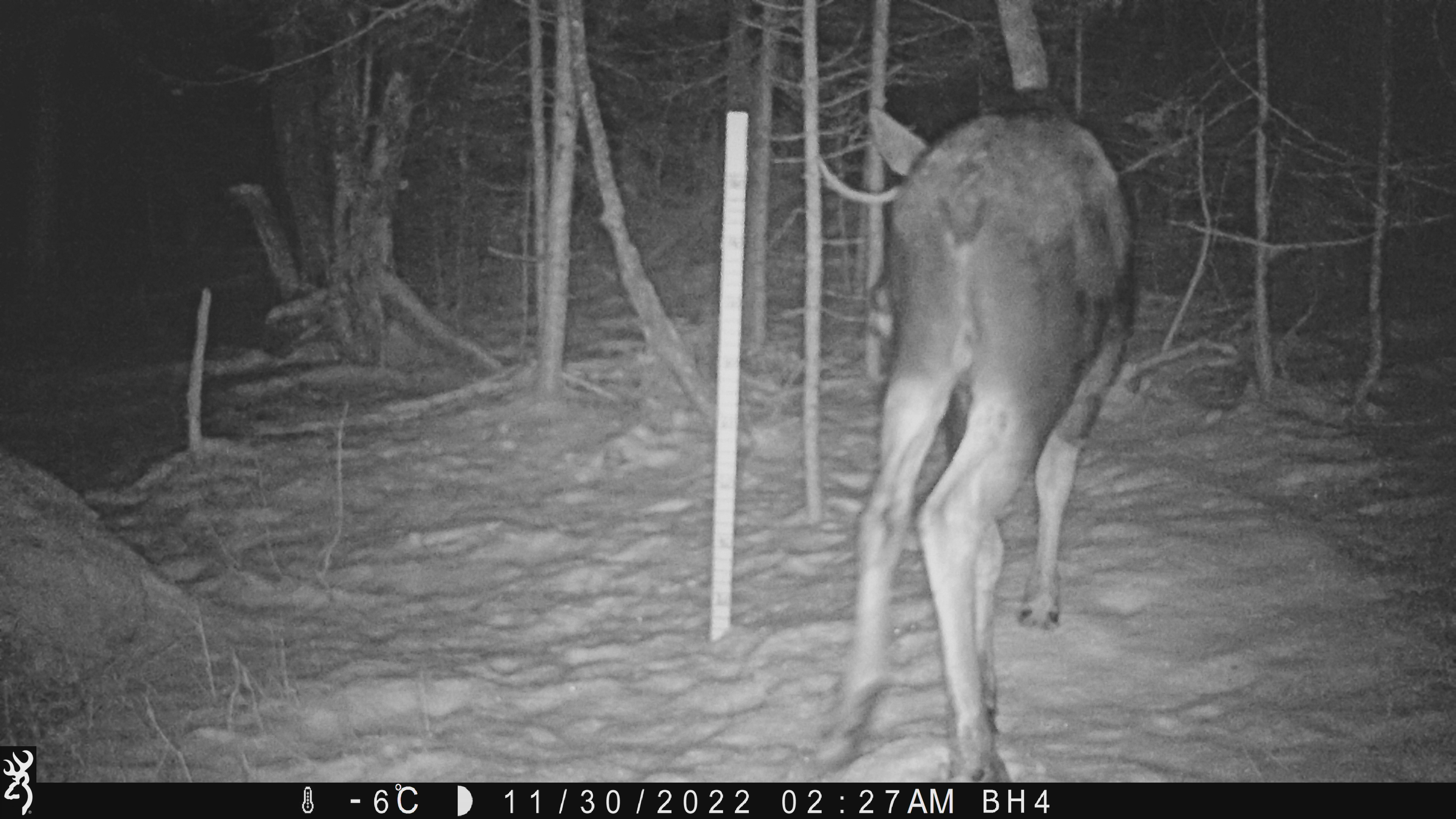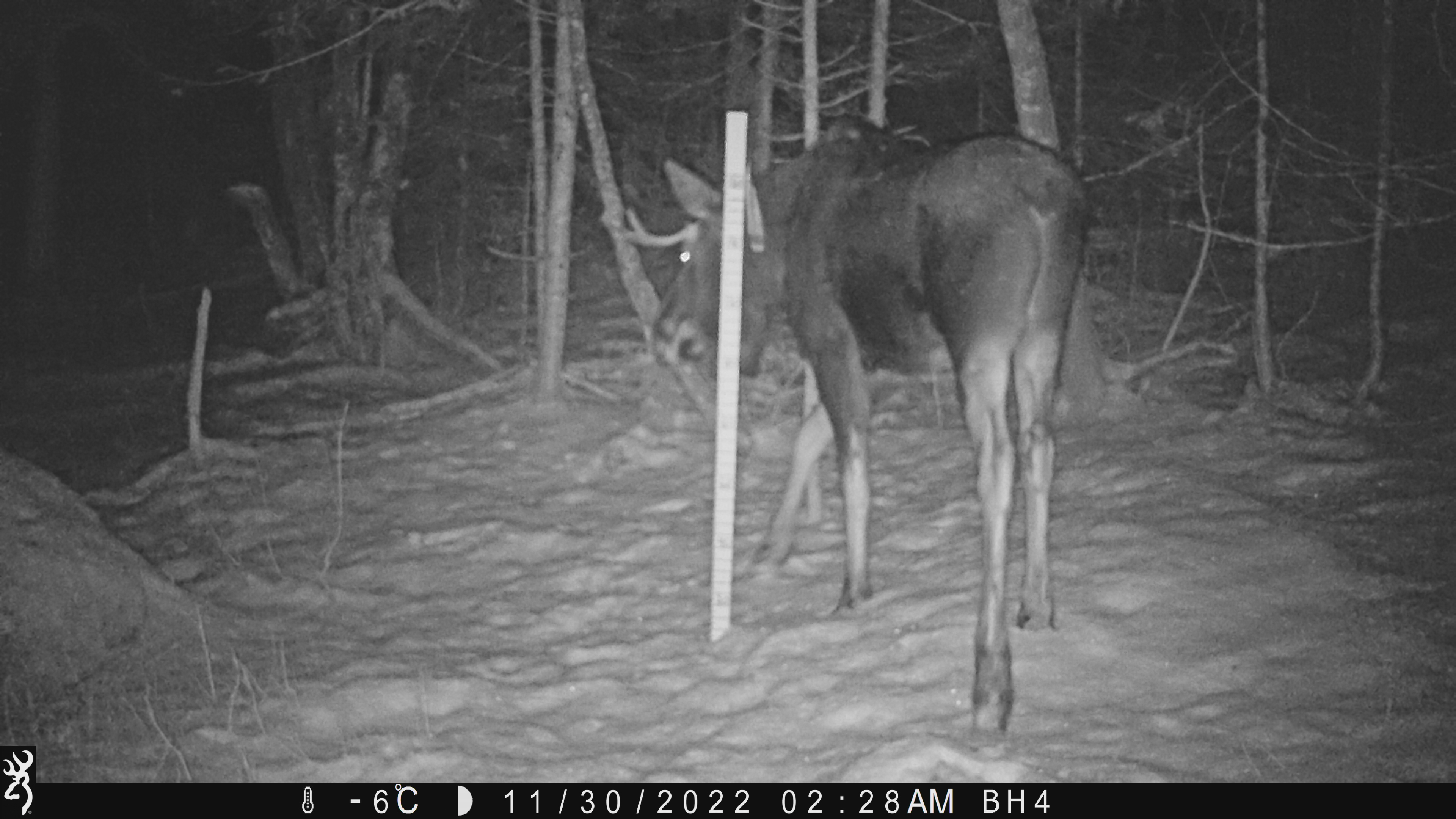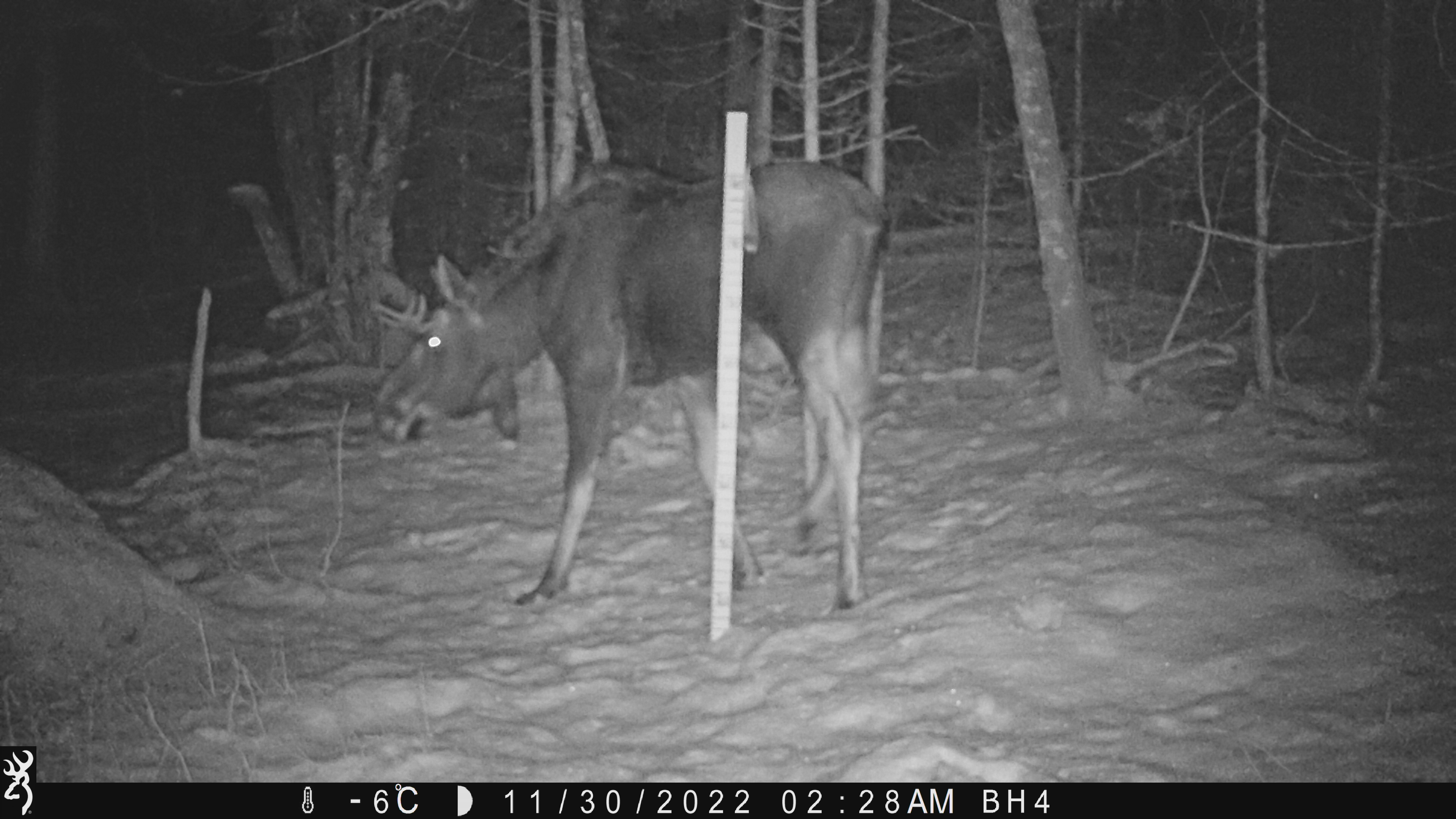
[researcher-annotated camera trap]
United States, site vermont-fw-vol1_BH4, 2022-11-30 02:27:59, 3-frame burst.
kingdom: Animalia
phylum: Chordata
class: Mammalia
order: Artiodactyla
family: Cervidae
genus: Alces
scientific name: Alces alces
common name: moose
Moose (Alces alces).